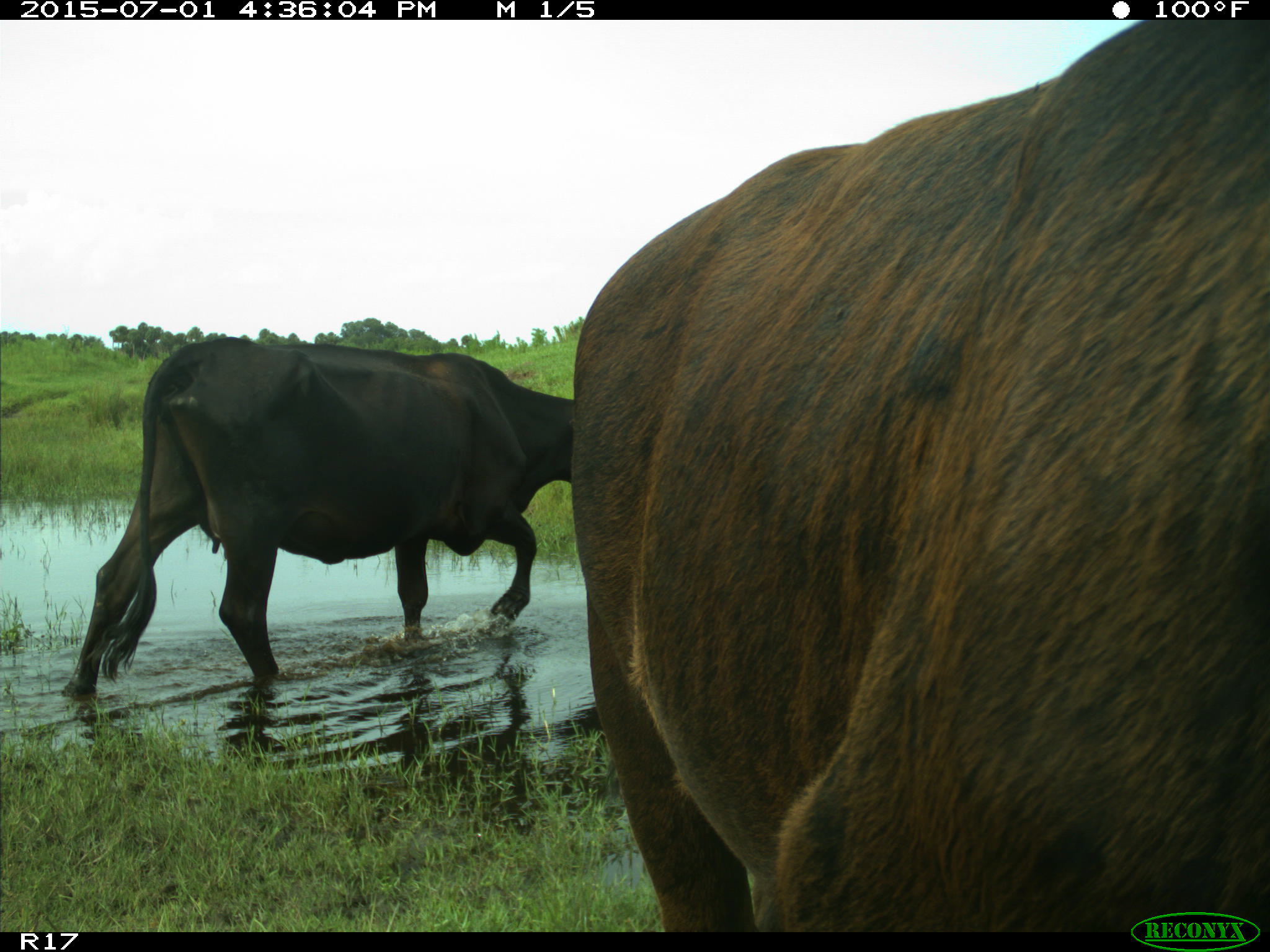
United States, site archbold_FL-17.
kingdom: Animalia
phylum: Chordata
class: Mammalia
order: Artiodactyla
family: Bovidae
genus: Bos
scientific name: Bos taurus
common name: domestic cow